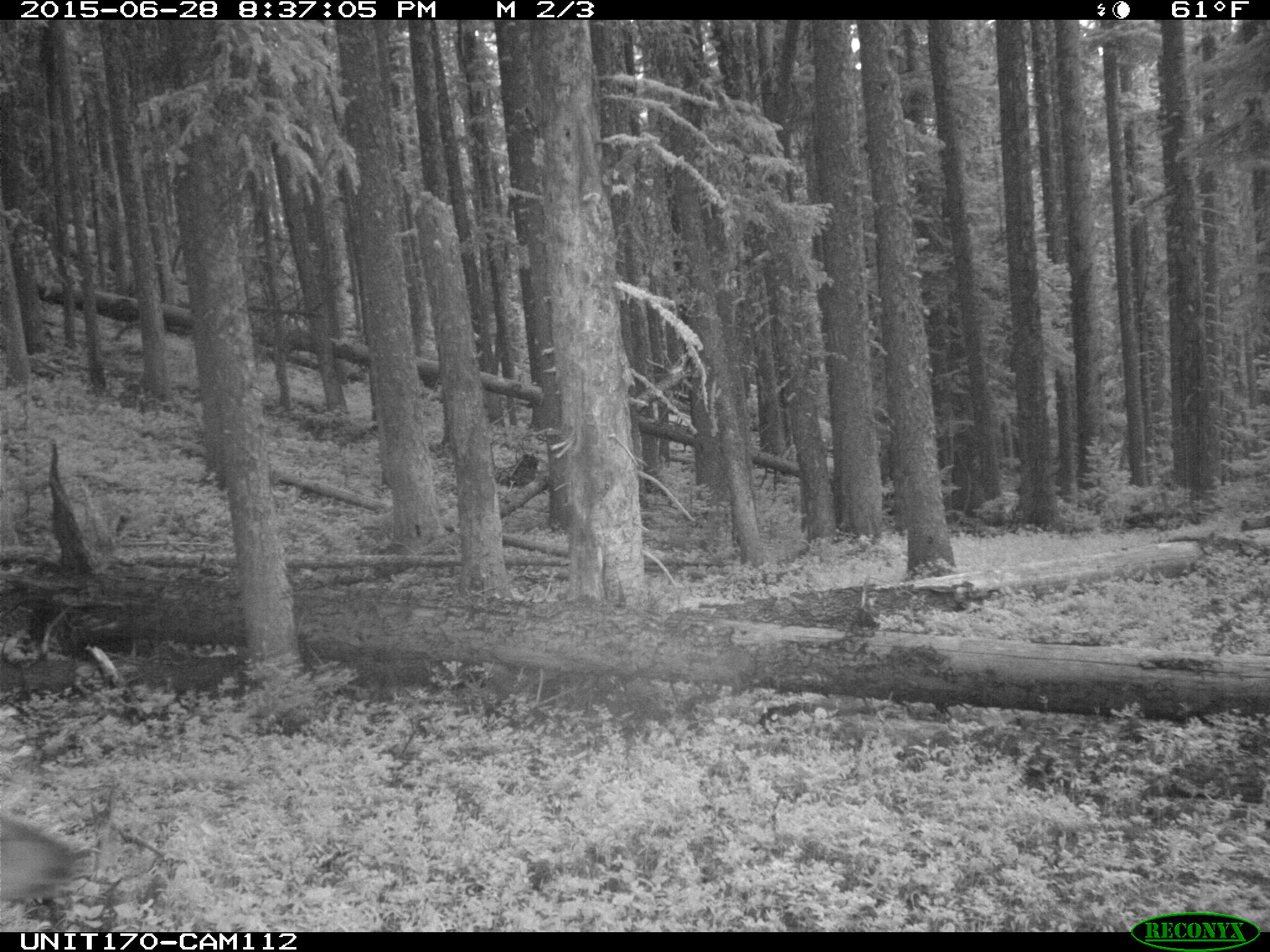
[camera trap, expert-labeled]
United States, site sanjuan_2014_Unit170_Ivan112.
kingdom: Animalia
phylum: Chordata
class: Mammalia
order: Artiodactyla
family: Cervidae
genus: Cervus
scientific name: Cervus elaphus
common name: red deer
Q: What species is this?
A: Cervus elaphus (red deer).